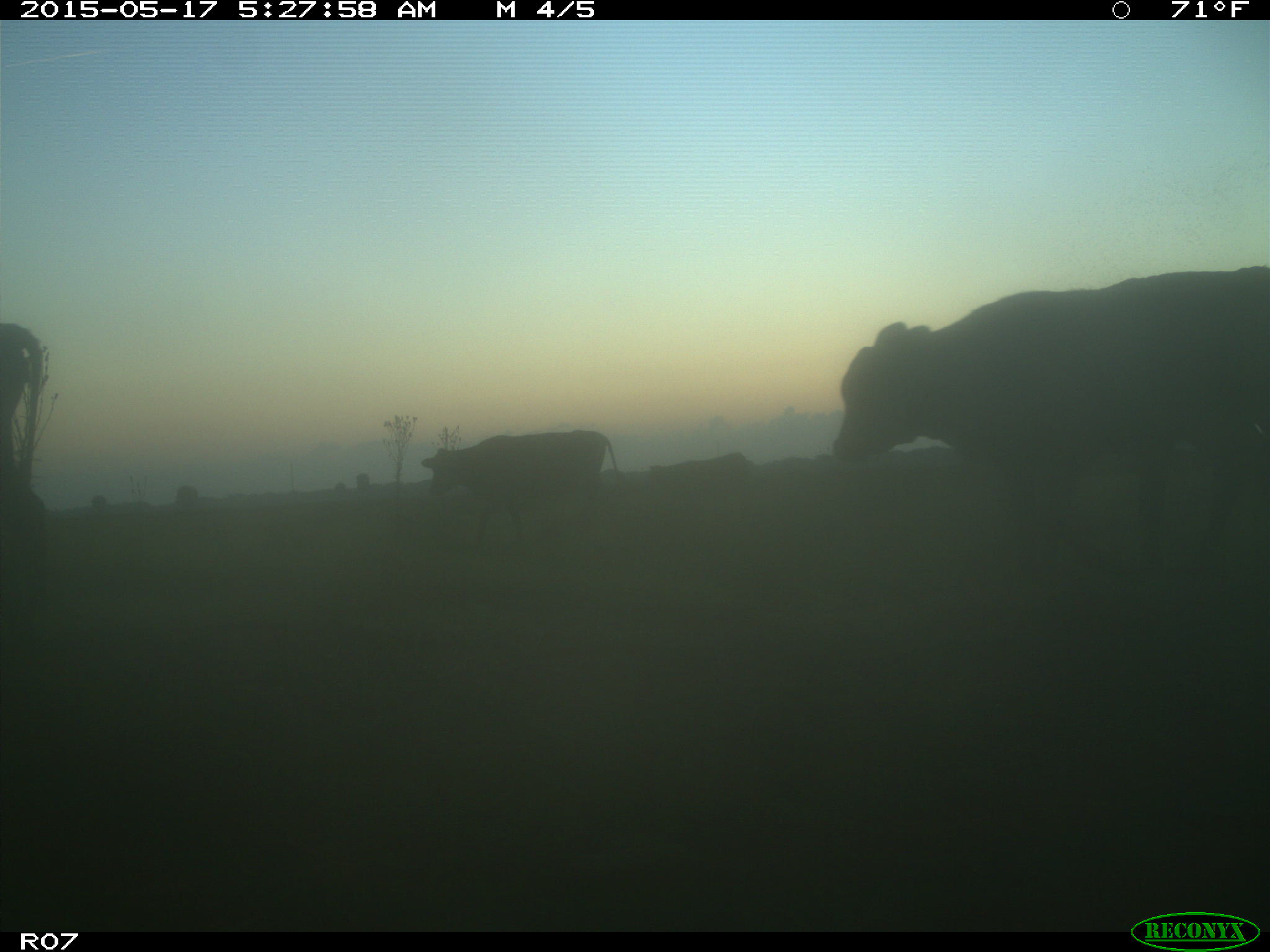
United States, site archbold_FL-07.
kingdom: Animalia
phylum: Chordata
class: Mammalia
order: Artiodactyla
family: Bovidae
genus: Bos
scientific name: Bos taurus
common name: domestic cow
Bos taurus (domestic cow).